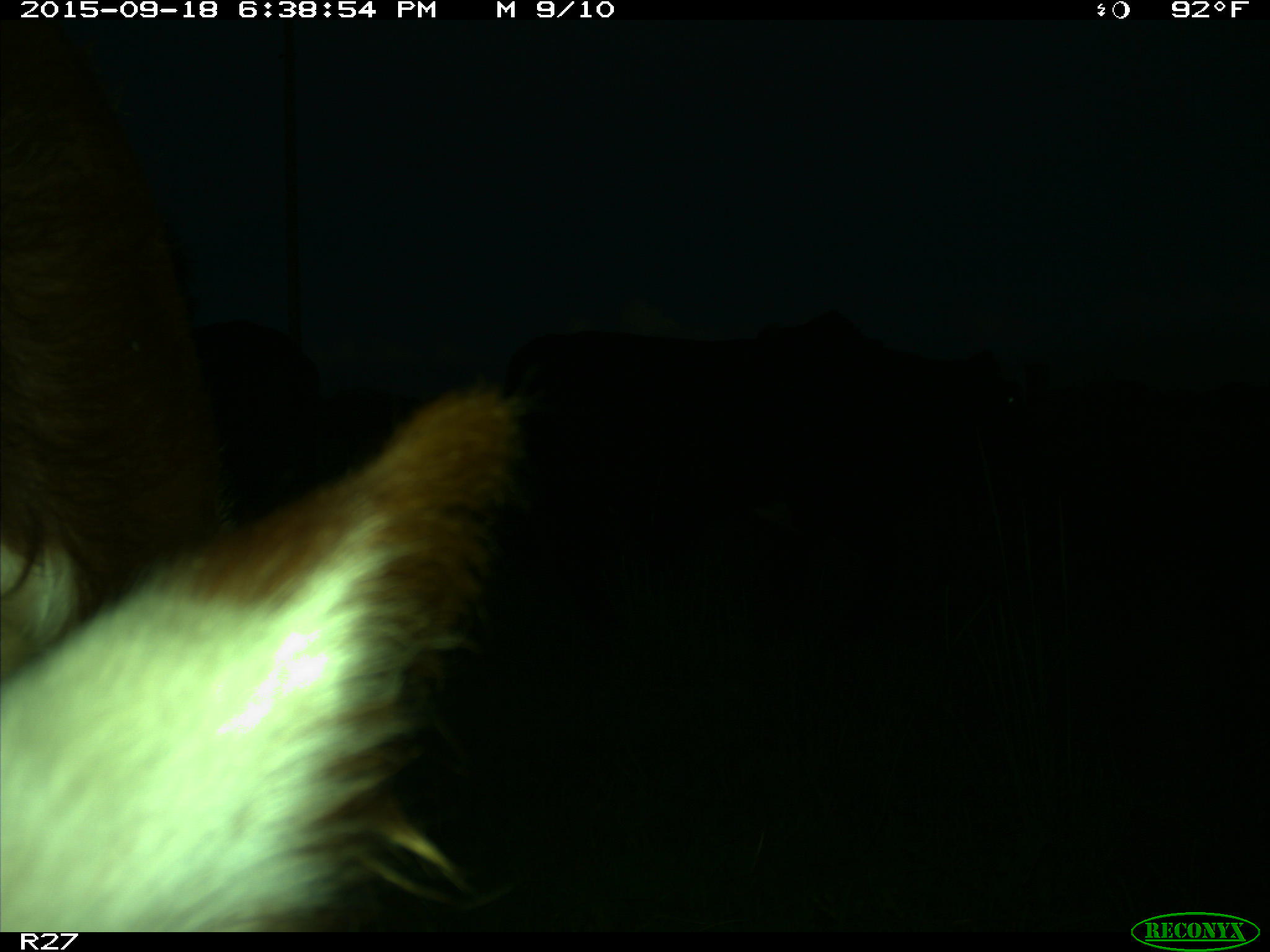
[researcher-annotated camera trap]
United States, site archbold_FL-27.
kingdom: Animalia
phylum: Chordata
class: Mammalia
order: Artiodactyla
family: Bovidae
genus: Bos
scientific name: Bos taurus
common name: domestic cow